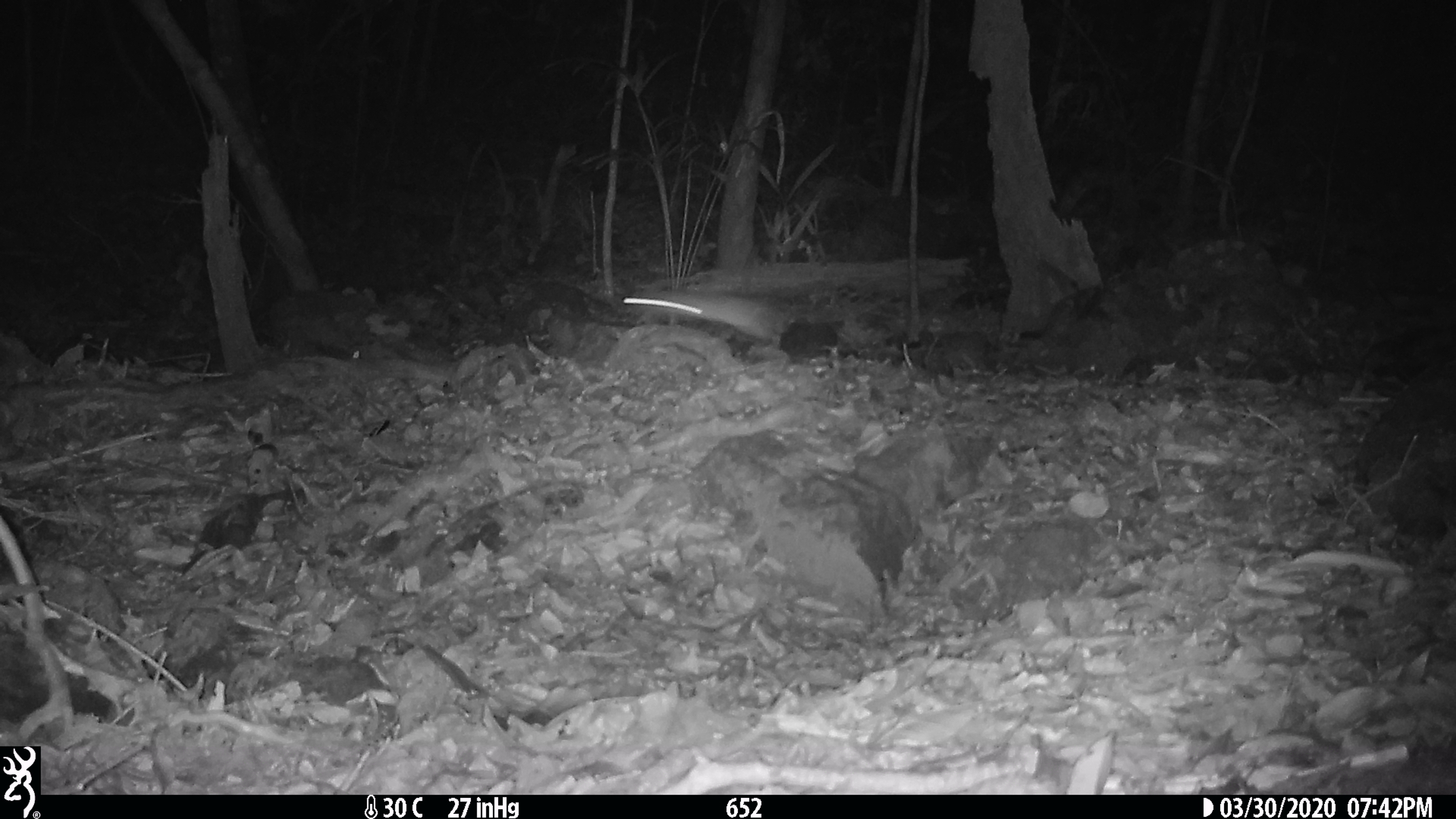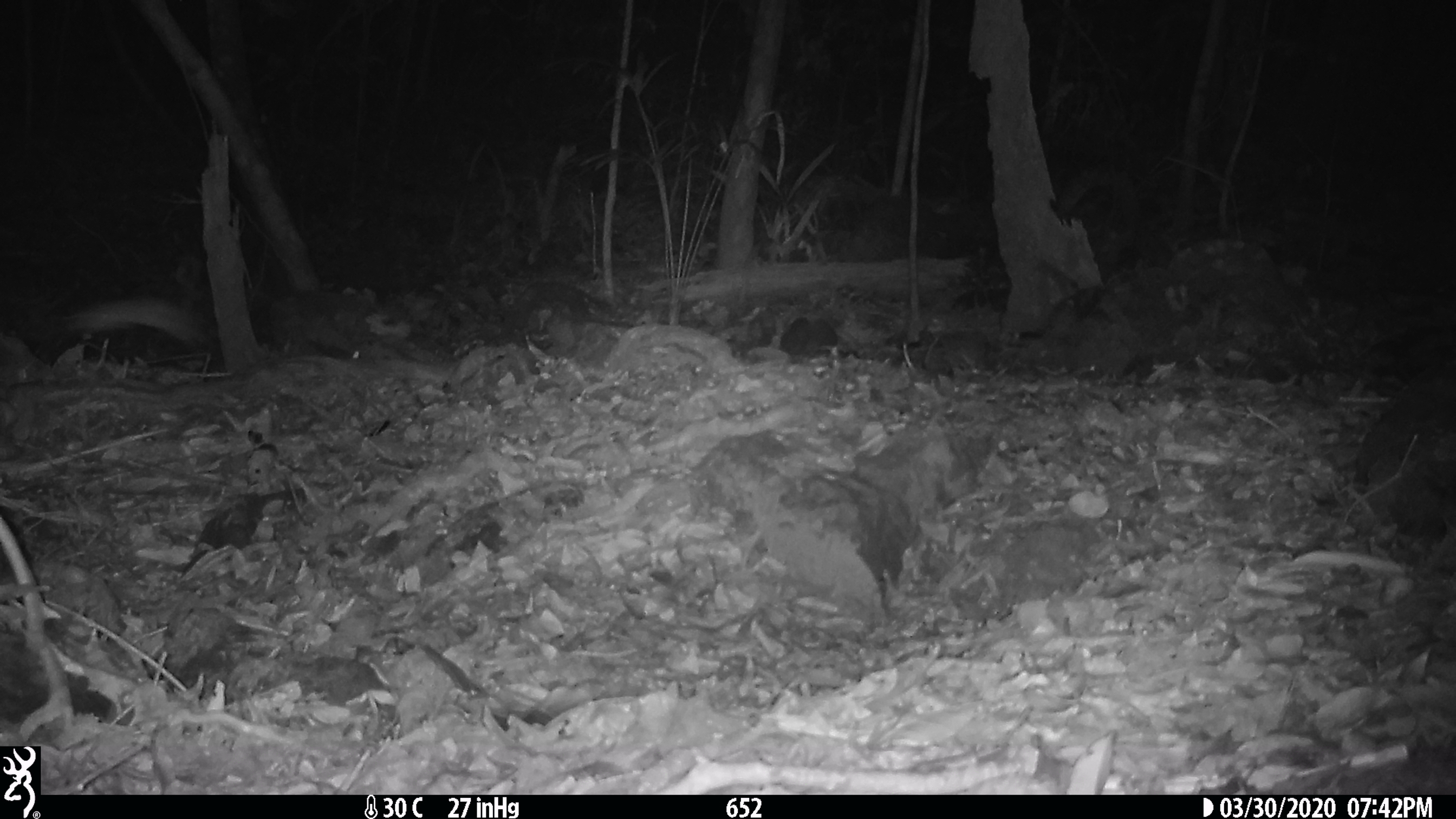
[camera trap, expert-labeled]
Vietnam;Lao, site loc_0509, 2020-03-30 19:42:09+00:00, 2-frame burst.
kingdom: Animalia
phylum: Chordata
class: Mammalia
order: Rodentia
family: Muridae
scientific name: Muridae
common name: old-world mice and rats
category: unidentified murid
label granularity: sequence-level